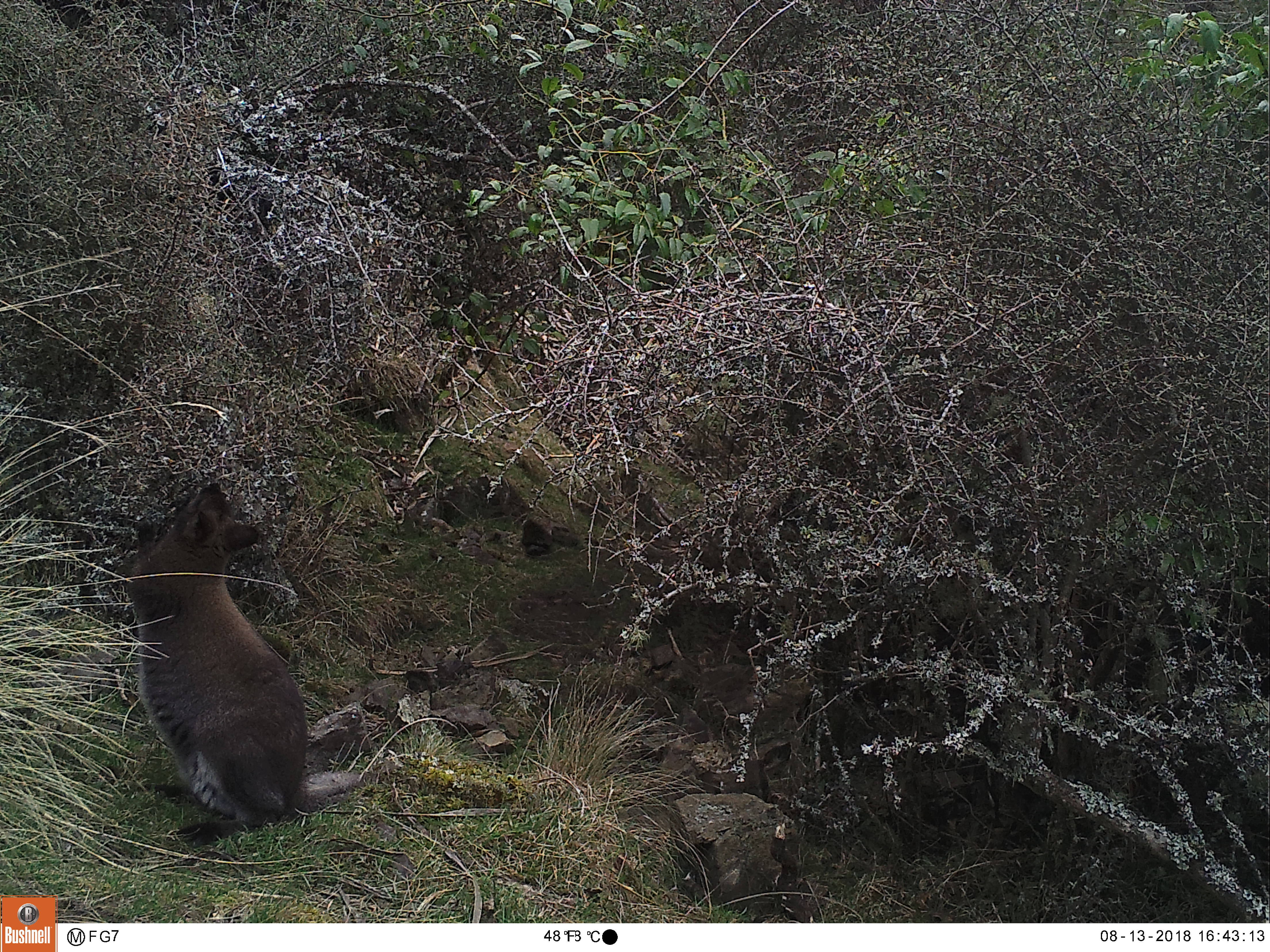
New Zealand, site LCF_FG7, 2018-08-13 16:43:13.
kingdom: Animalia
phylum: Chordata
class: Mammalia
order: Diprotodontia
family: Macropodidae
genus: Notamacropus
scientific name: Notamacropus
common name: wallaby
Wallaby (Notamacropus).